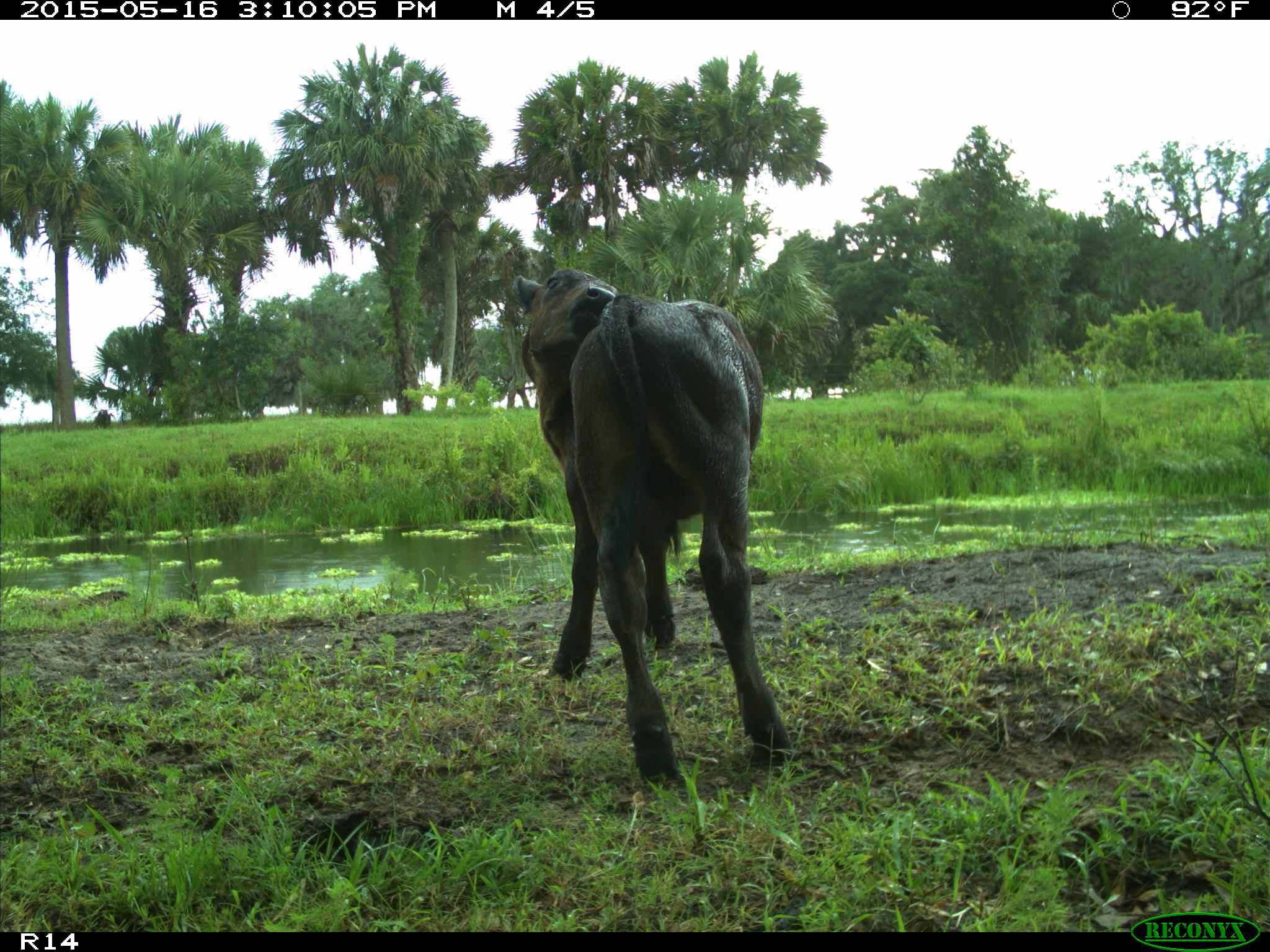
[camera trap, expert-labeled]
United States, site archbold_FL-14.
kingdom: Animalia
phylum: Chordata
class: Mammalia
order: Artiodactyla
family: Bovidae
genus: Bos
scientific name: Bos taurus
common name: domestic cow